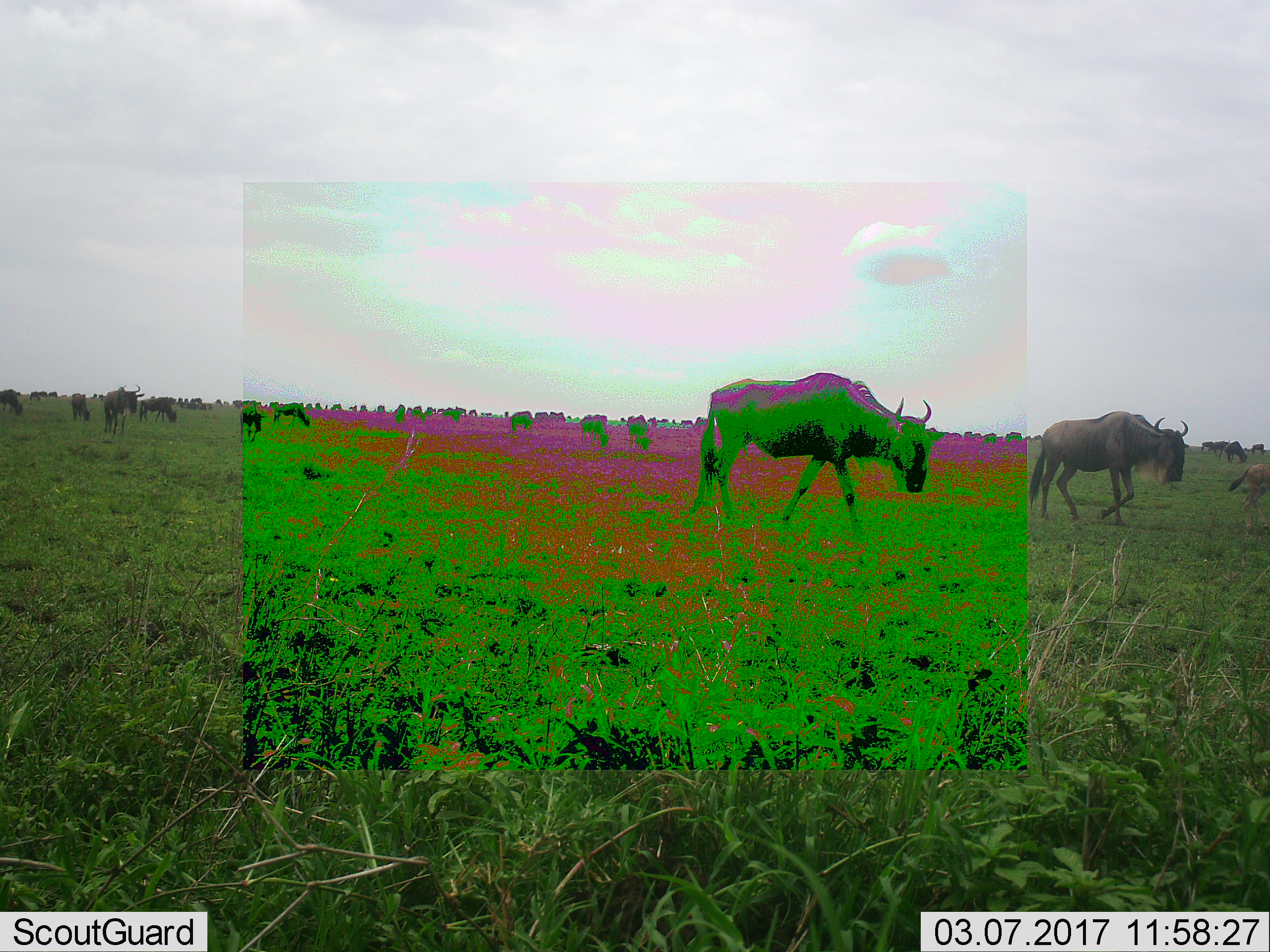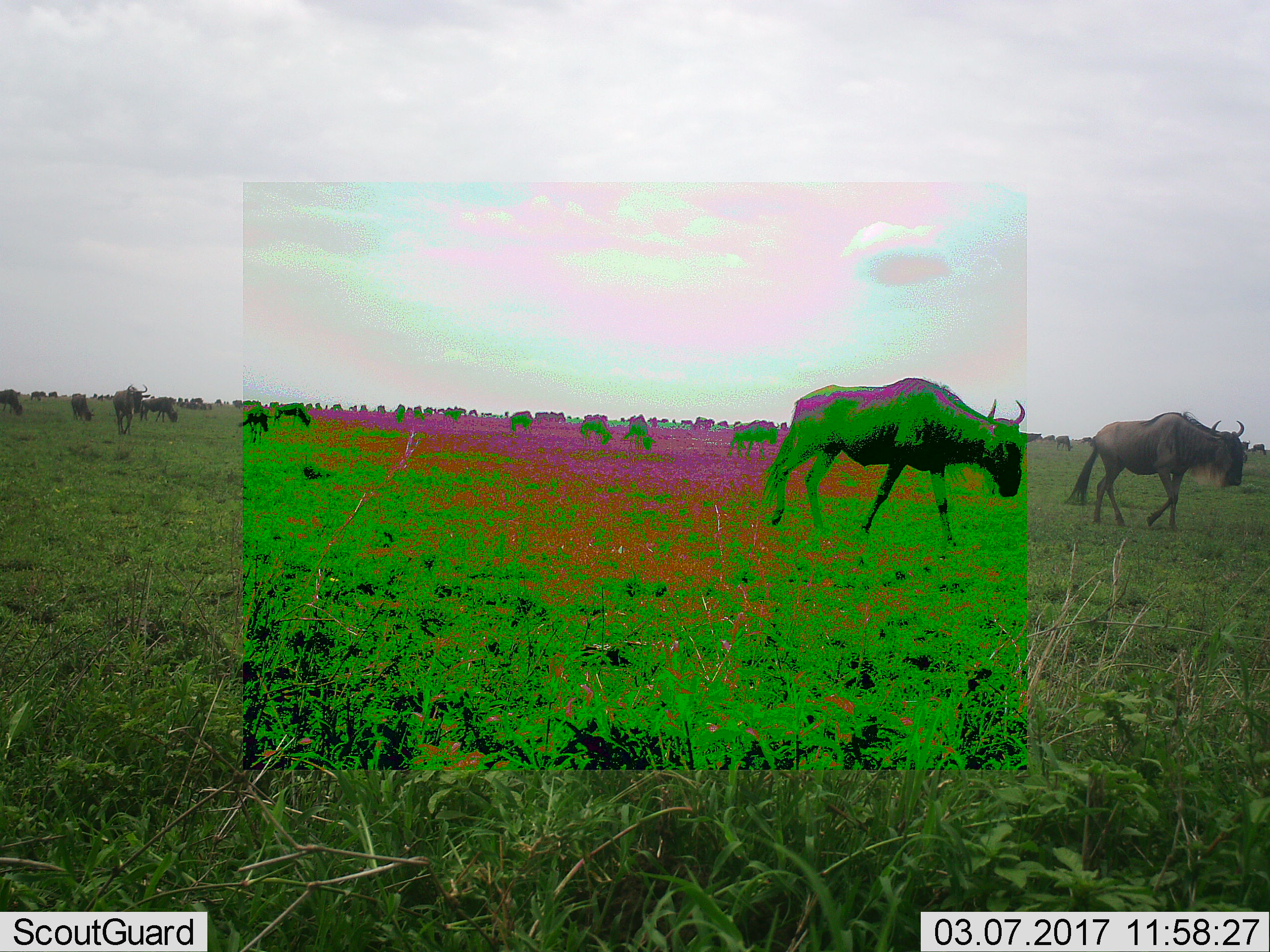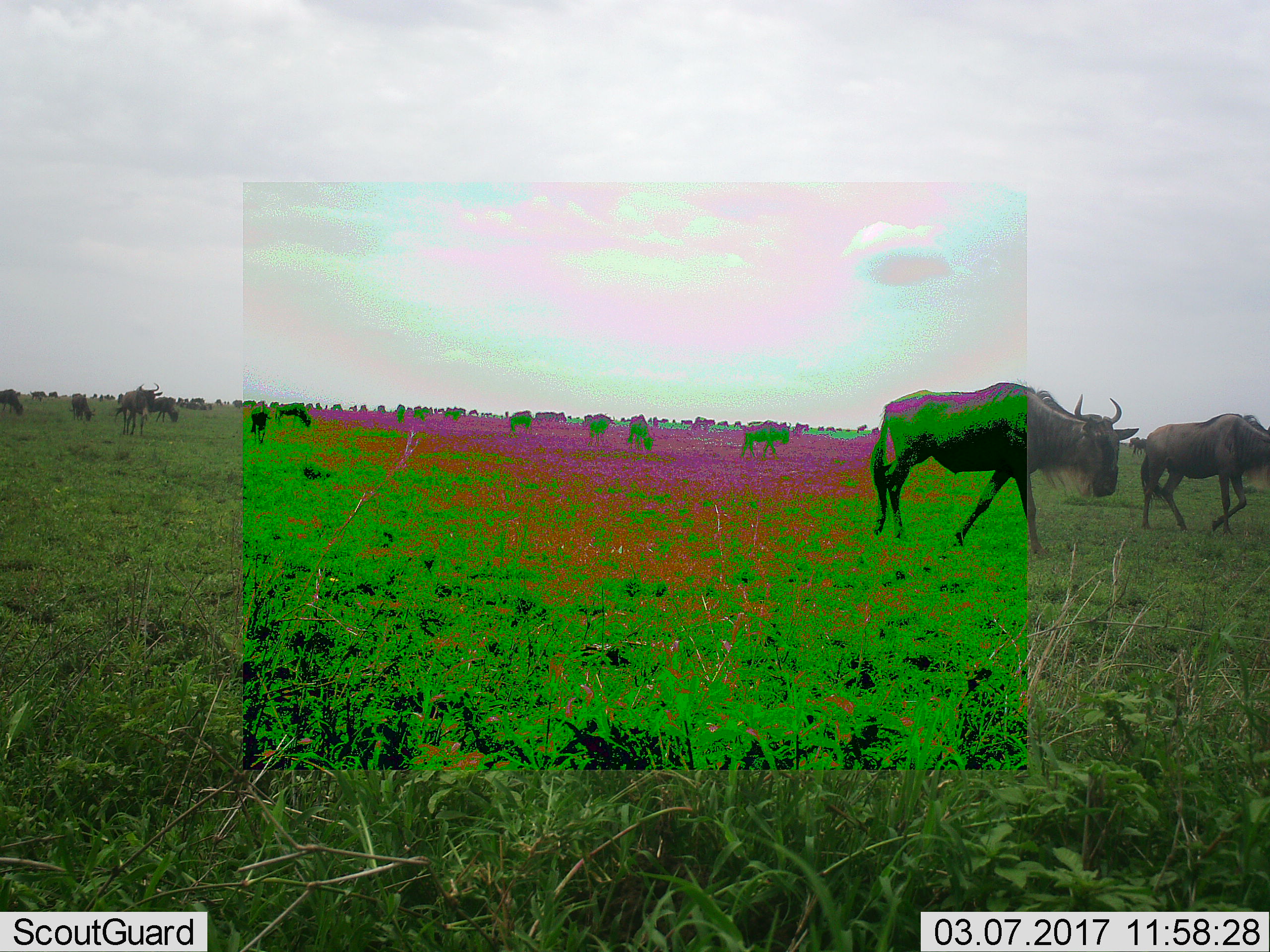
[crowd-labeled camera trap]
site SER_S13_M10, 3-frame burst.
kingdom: Animalia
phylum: Chordata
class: Mammalia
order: Artiodactyla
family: Bovidae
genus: Connochaetes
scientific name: Connochaetes taurinus taurinus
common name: blue wildebeest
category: wildebeestblue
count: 11-50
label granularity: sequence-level